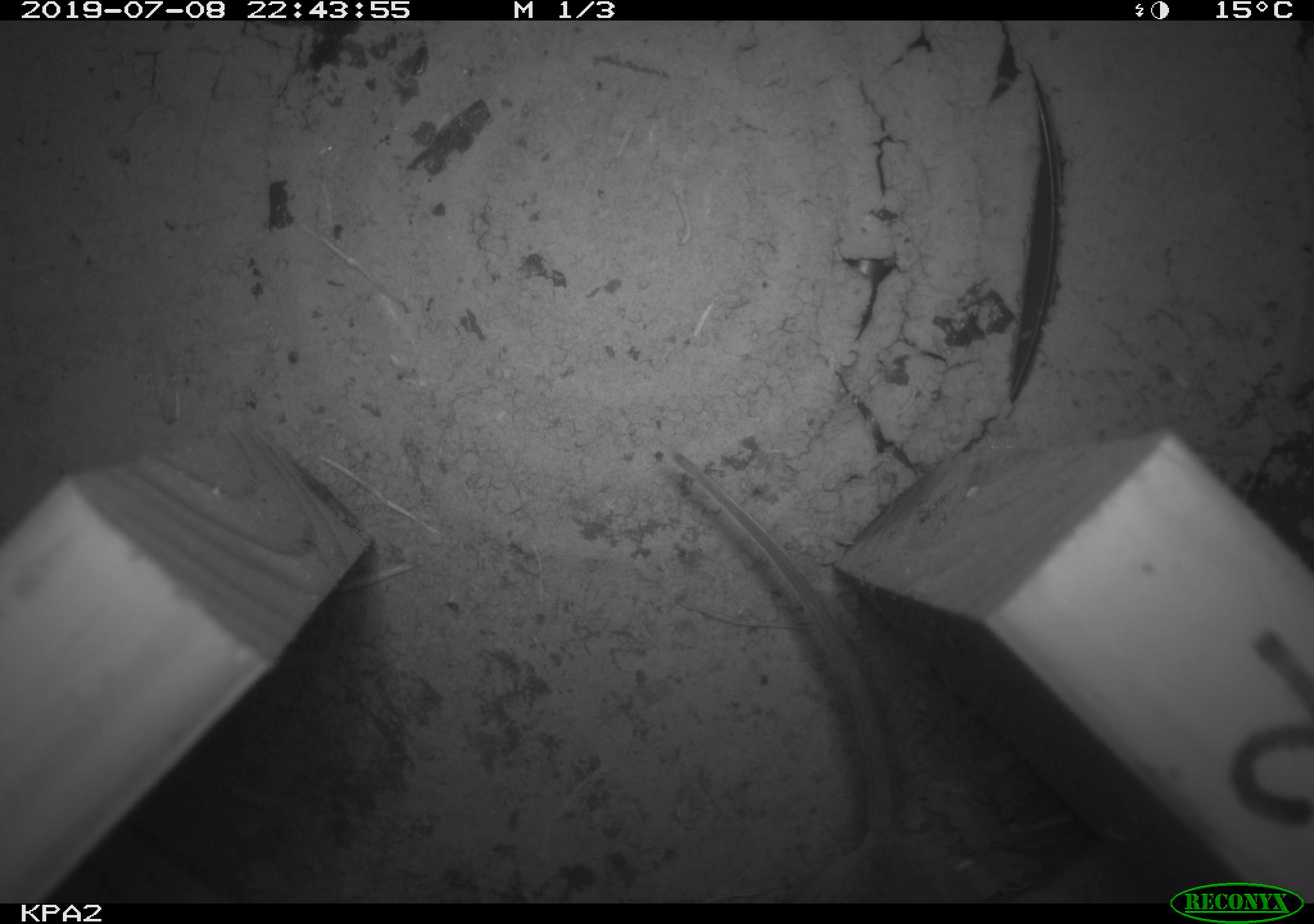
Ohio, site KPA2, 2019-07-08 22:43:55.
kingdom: Animalia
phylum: Chordata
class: Mammalia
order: Rodentia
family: Cricetidae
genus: Peromyscus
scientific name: Peromyscus leucopus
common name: white-footed mouse